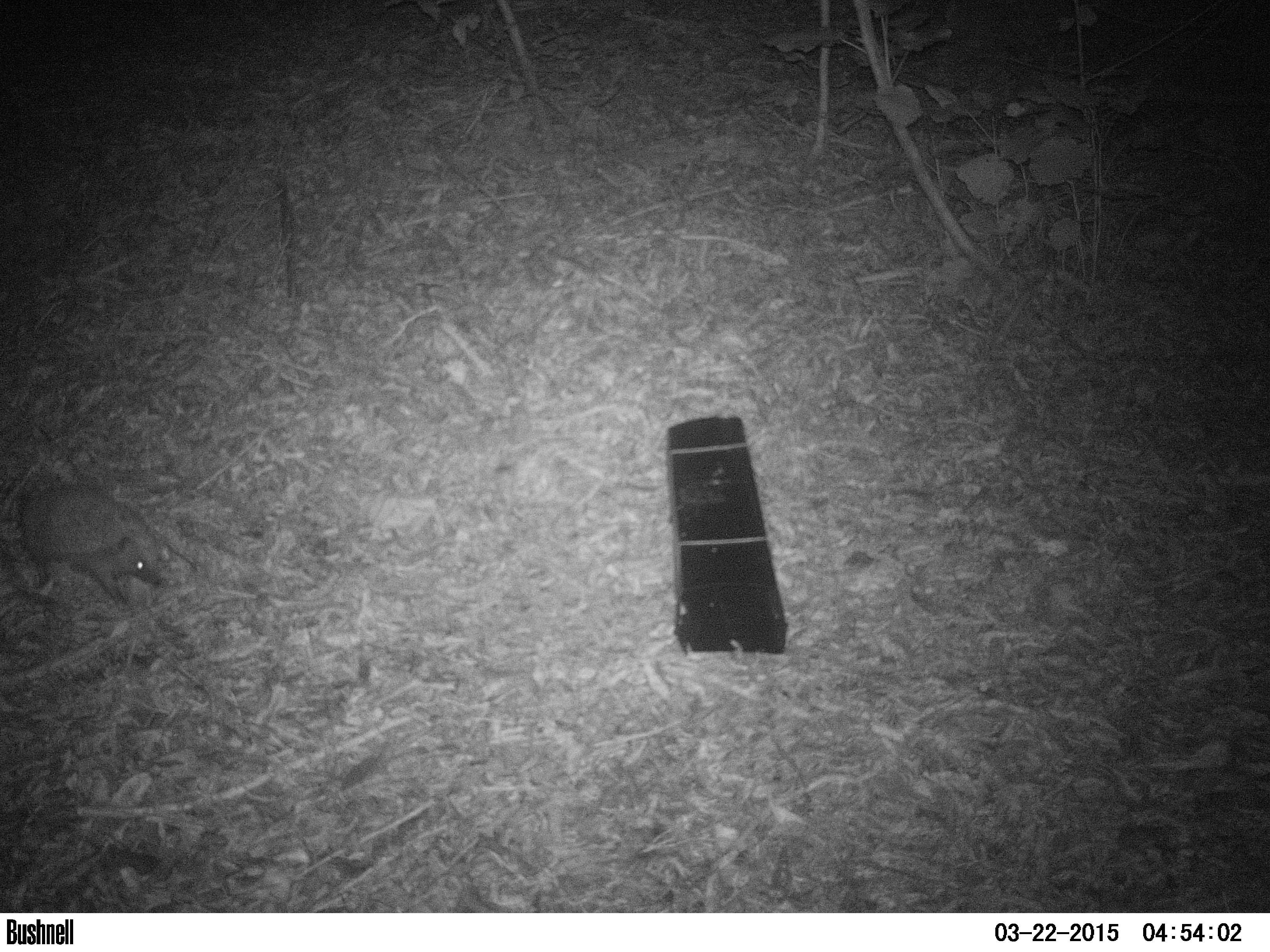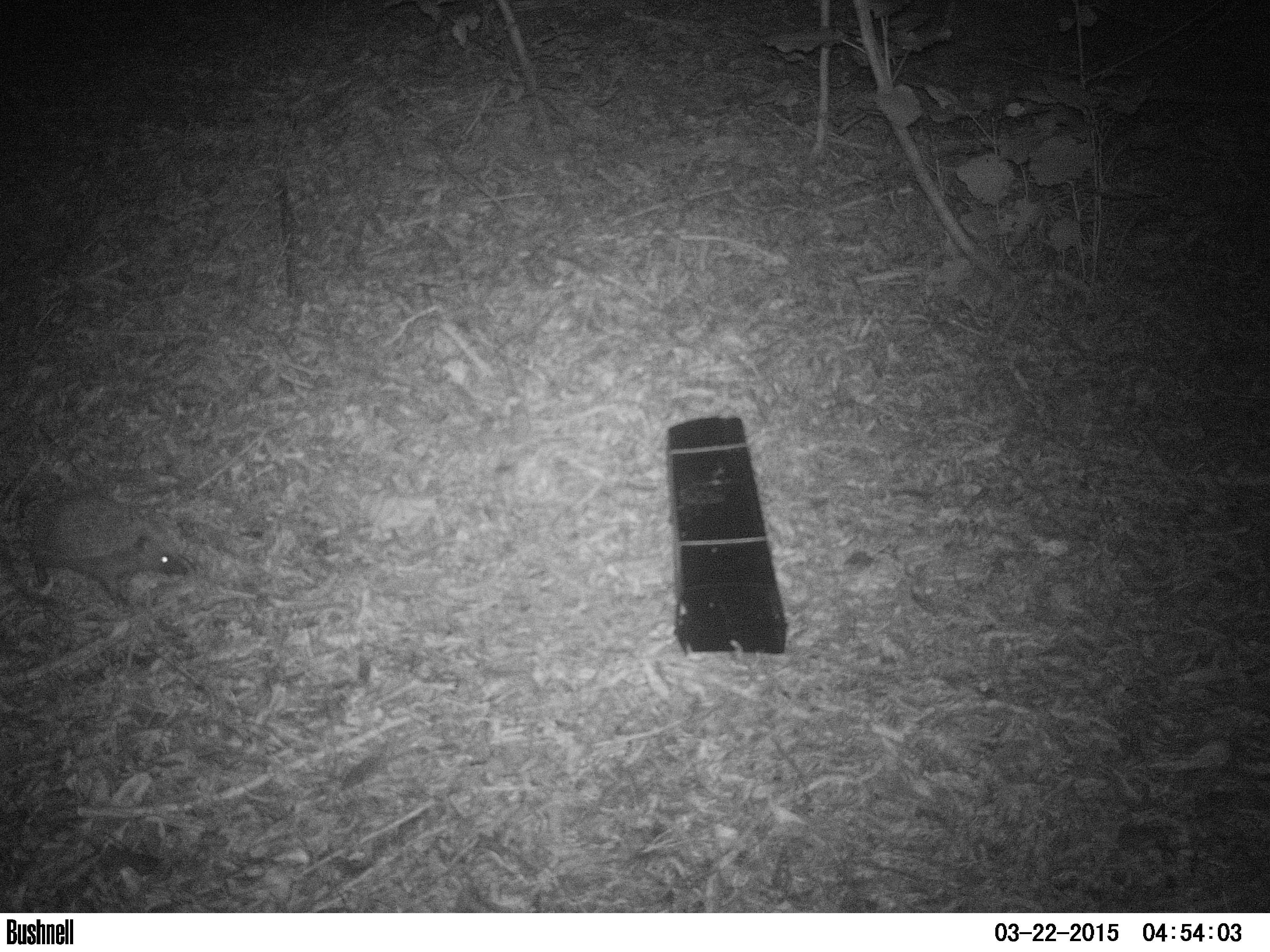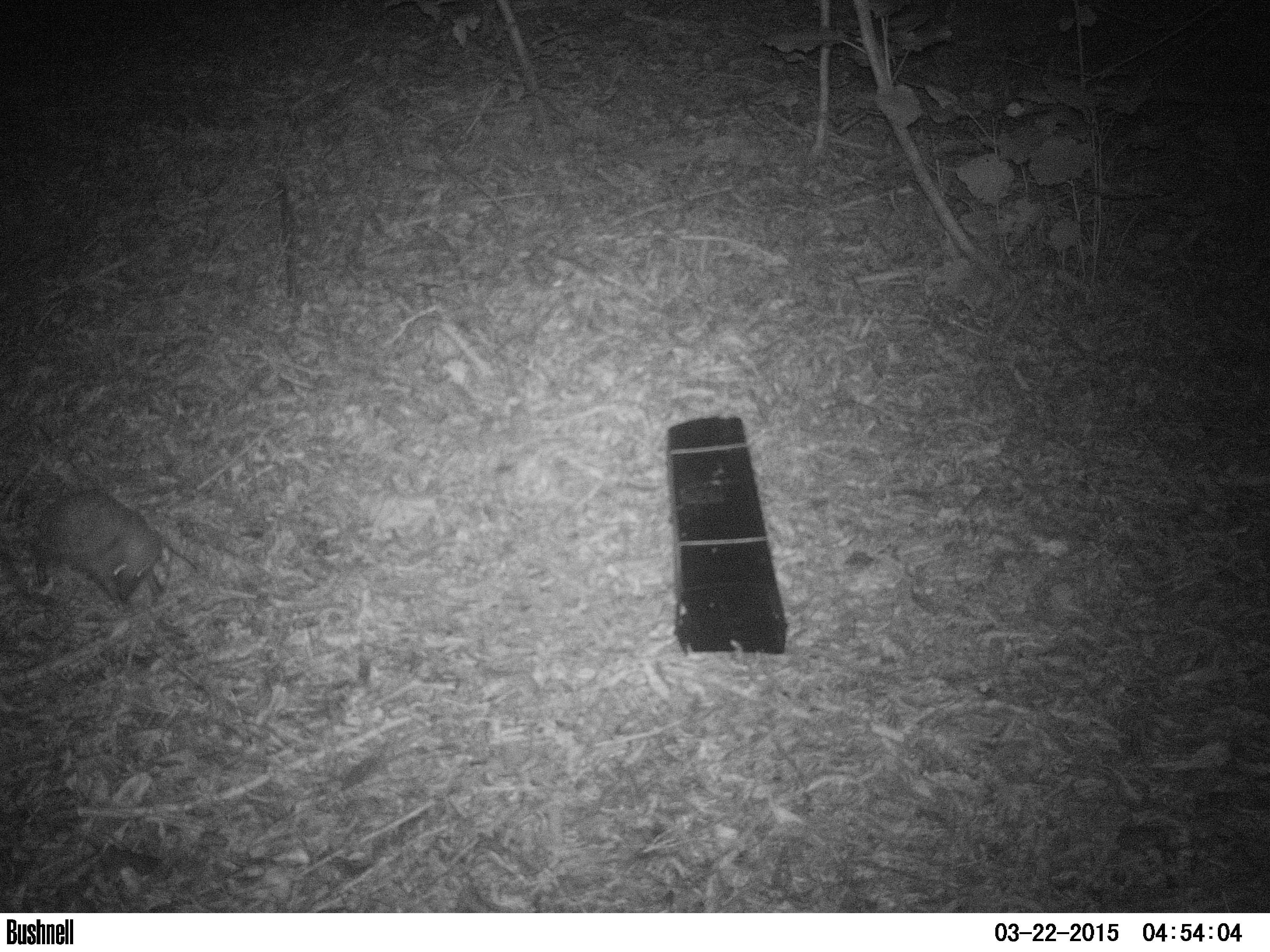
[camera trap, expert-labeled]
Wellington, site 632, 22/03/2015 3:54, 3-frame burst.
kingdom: Animalia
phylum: Chordata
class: Mammalia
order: Eulipotyphla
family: Erinaceidae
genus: Erinaceus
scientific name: Erinaceus europaeus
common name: hedgehog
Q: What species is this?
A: Hedgehog (Erinaceus europaeus).